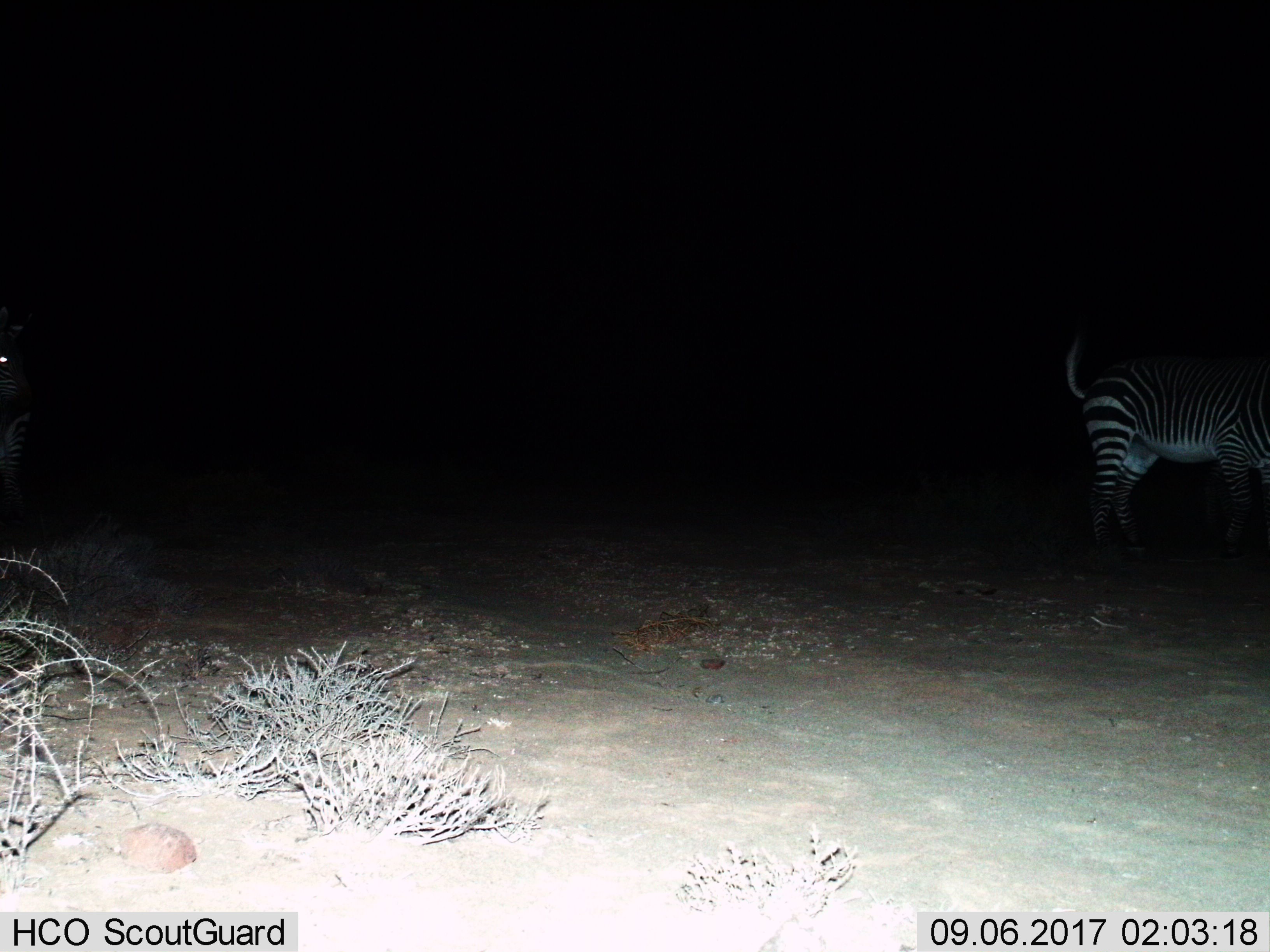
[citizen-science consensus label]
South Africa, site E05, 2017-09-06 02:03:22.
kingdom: Animalia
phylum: Chordata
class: Mammalia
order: Perissodactyla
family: Equidae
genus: Equus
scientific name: Equus zebra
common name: mountain zebra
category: zebramountain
Zebramountain (mountain zebra) (Equus zebra), count 2. Behavior (volunteer vote fractions): standing 100%, resting 0%, moving 17%, interacting 0%. Young present (vote fraction): 0%. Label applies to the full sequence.